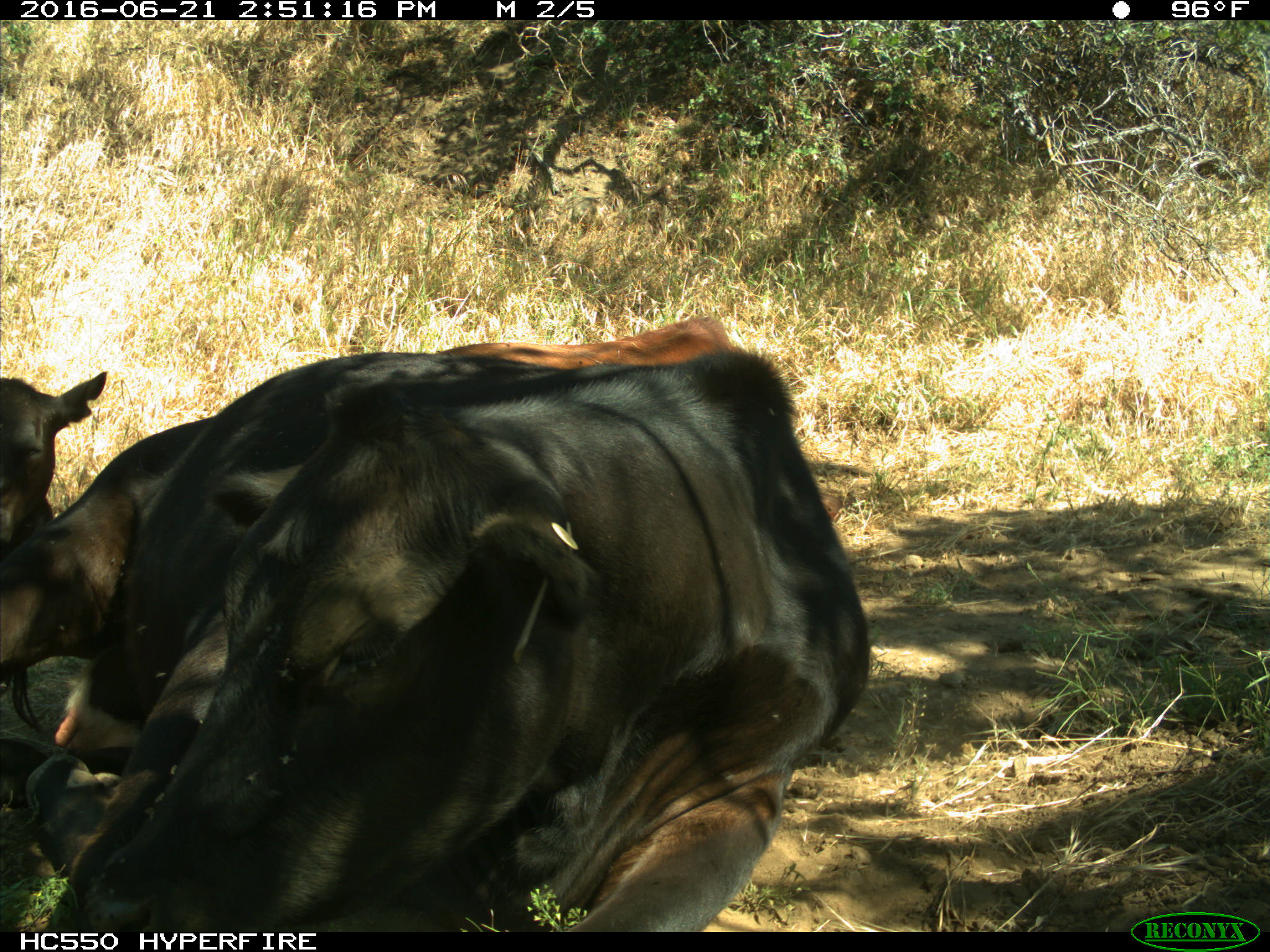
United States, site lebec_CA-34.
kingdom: Animalia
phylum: Chordata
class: Mammalia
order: Artiodactyla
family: Bovidae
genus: Bos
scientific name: Bos taurus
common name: domestic cow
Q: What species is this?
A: Bos taurus (domestic cow).